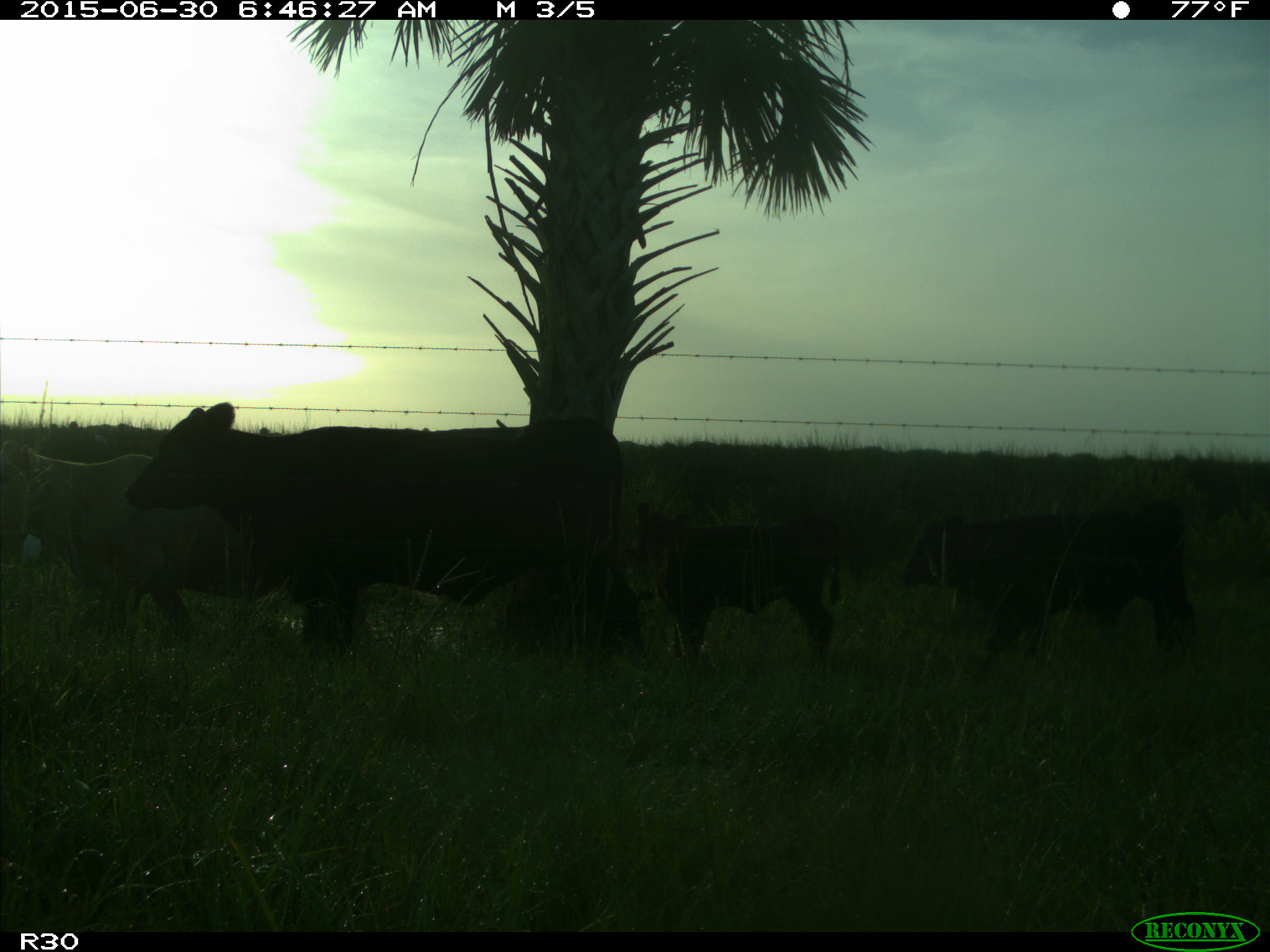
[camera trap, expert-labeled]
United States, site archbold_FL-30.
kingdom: Animalia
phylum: Chordata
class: Mammalia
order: Artiodactyla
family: Bovidae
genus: Bos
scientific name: Bos taurus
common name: domestic cow